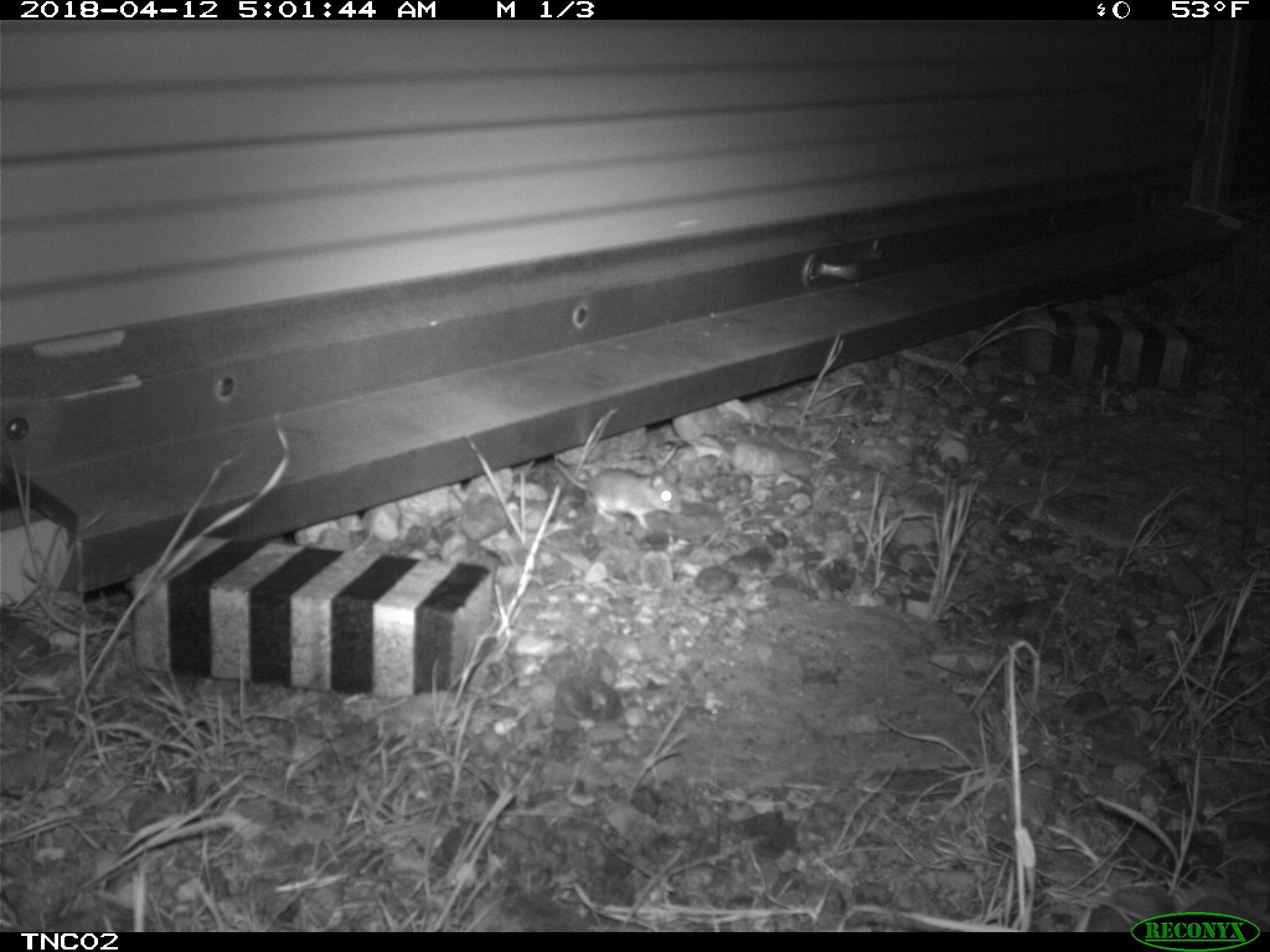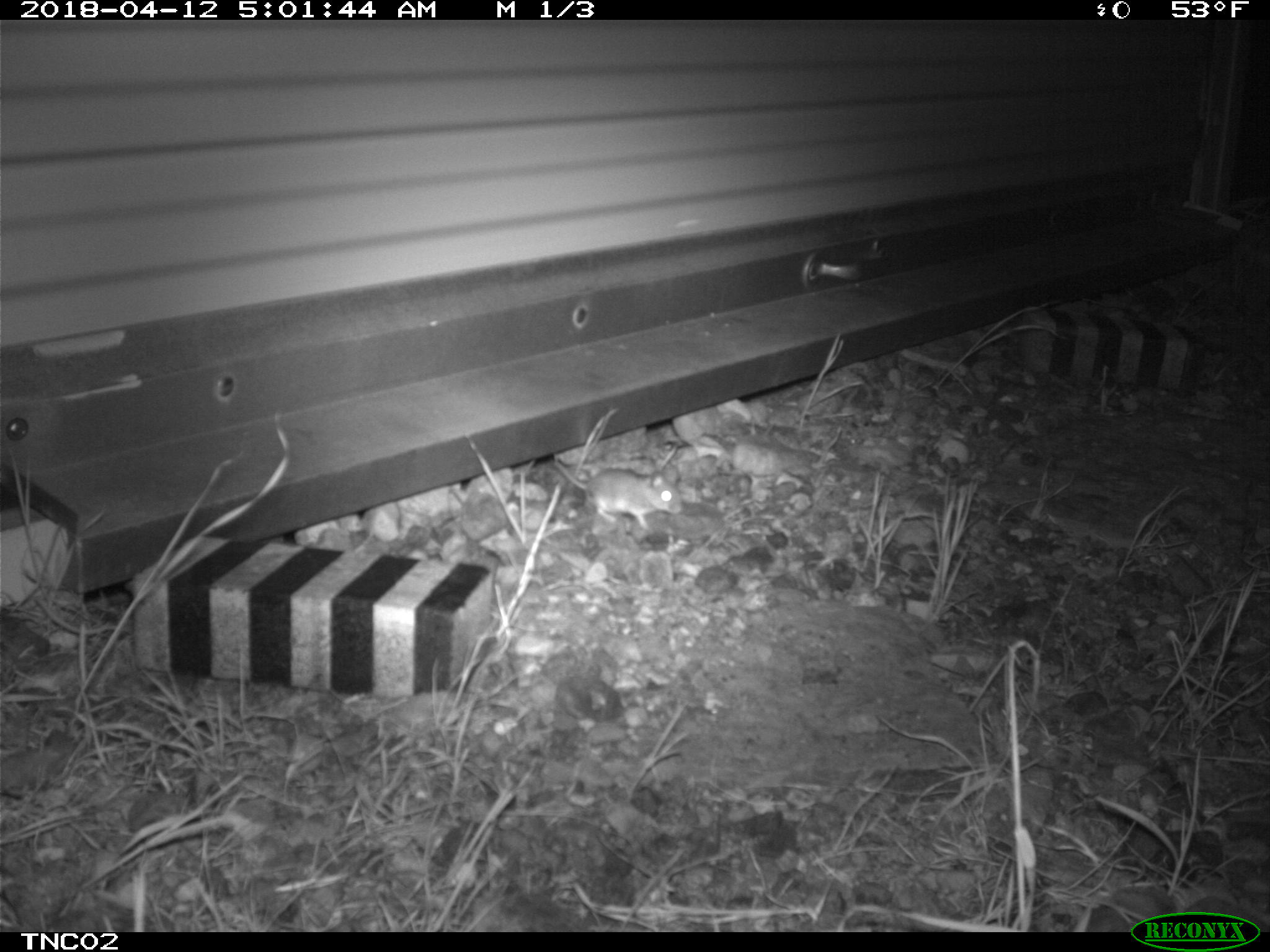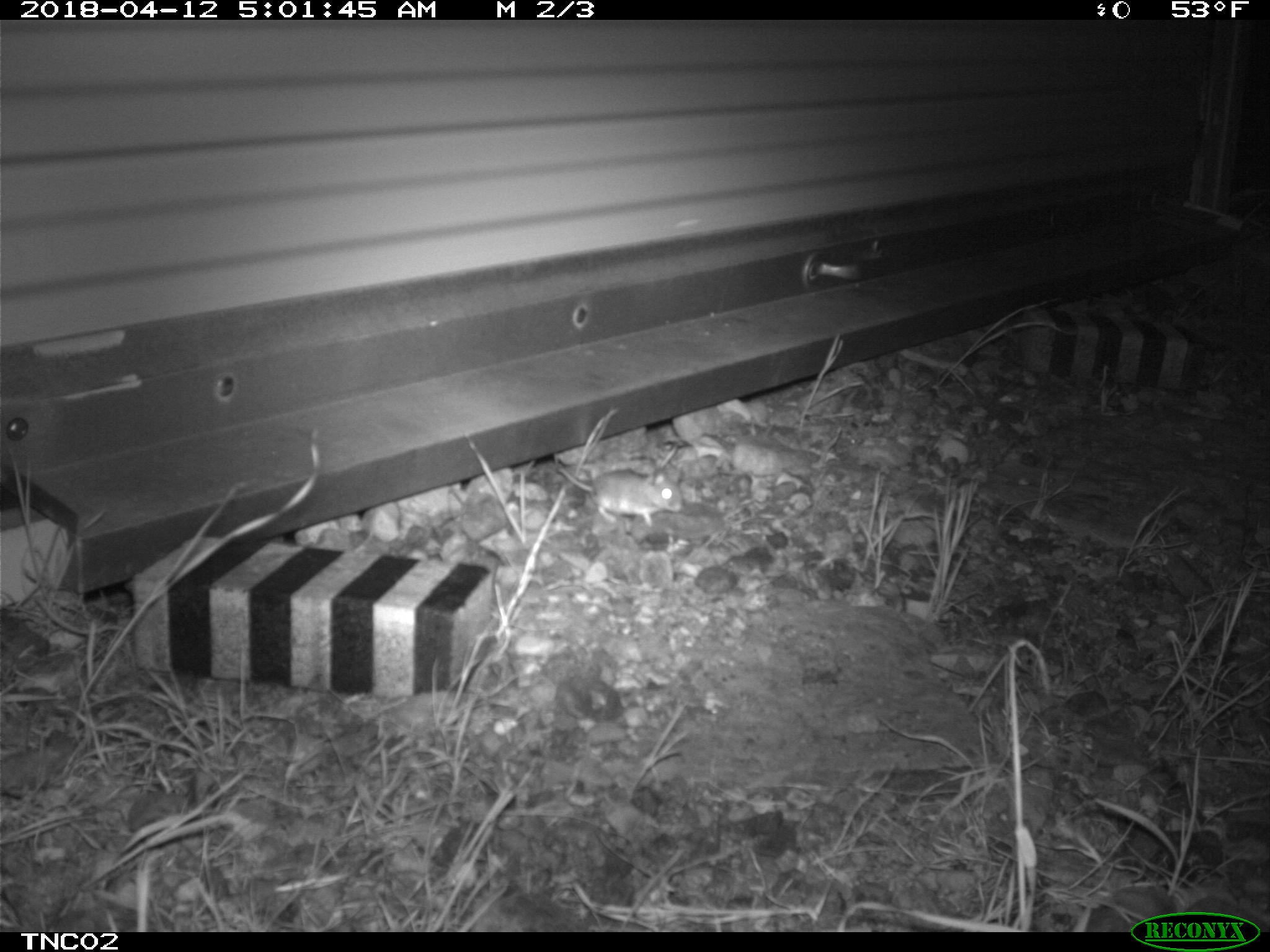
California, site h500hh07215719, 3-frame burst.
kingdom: Animalia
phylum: Chordata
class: Mammalia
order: Rodentia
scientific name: Rodentia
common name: rodent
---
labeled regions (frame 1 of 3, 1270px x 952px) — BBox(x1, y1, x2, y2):
rodent: BBox(553, 461, 682, 533)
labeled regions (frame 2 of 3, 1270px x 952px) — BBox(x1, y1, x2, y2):
rodent: BBox(550, 457, 681, 529)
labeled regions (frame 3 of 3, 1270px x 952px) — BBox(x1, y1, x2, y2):
rodent: BBox(556, 465, 682, 527)